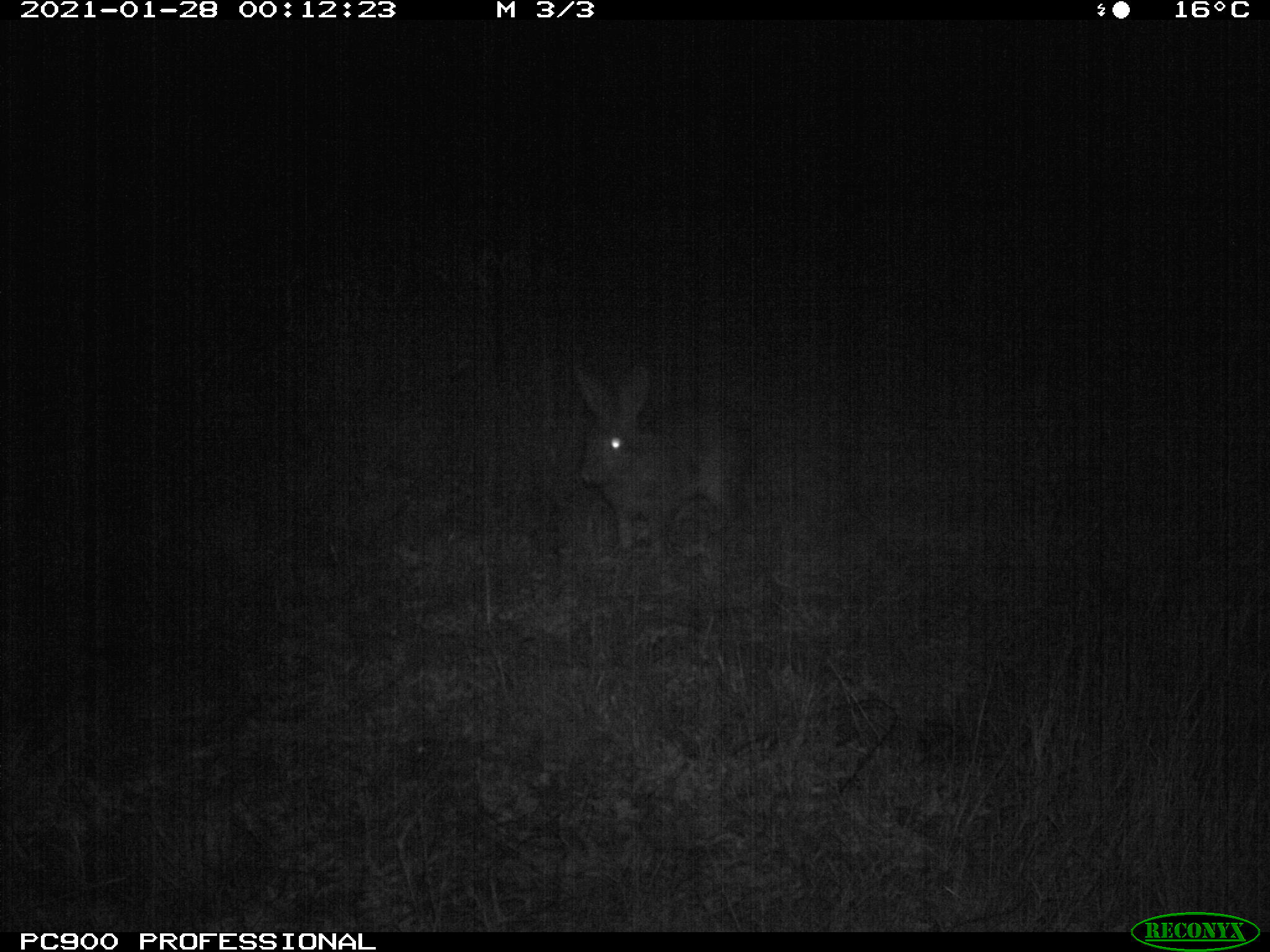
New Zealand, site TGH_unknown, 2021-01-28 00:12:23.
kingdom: Animalia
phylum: Chordata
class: Mammalia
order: Lagomorpha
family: Leporidae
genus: Oryctolagus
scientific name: Oryctolagus cuniculus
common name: european rabbit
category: rabbit